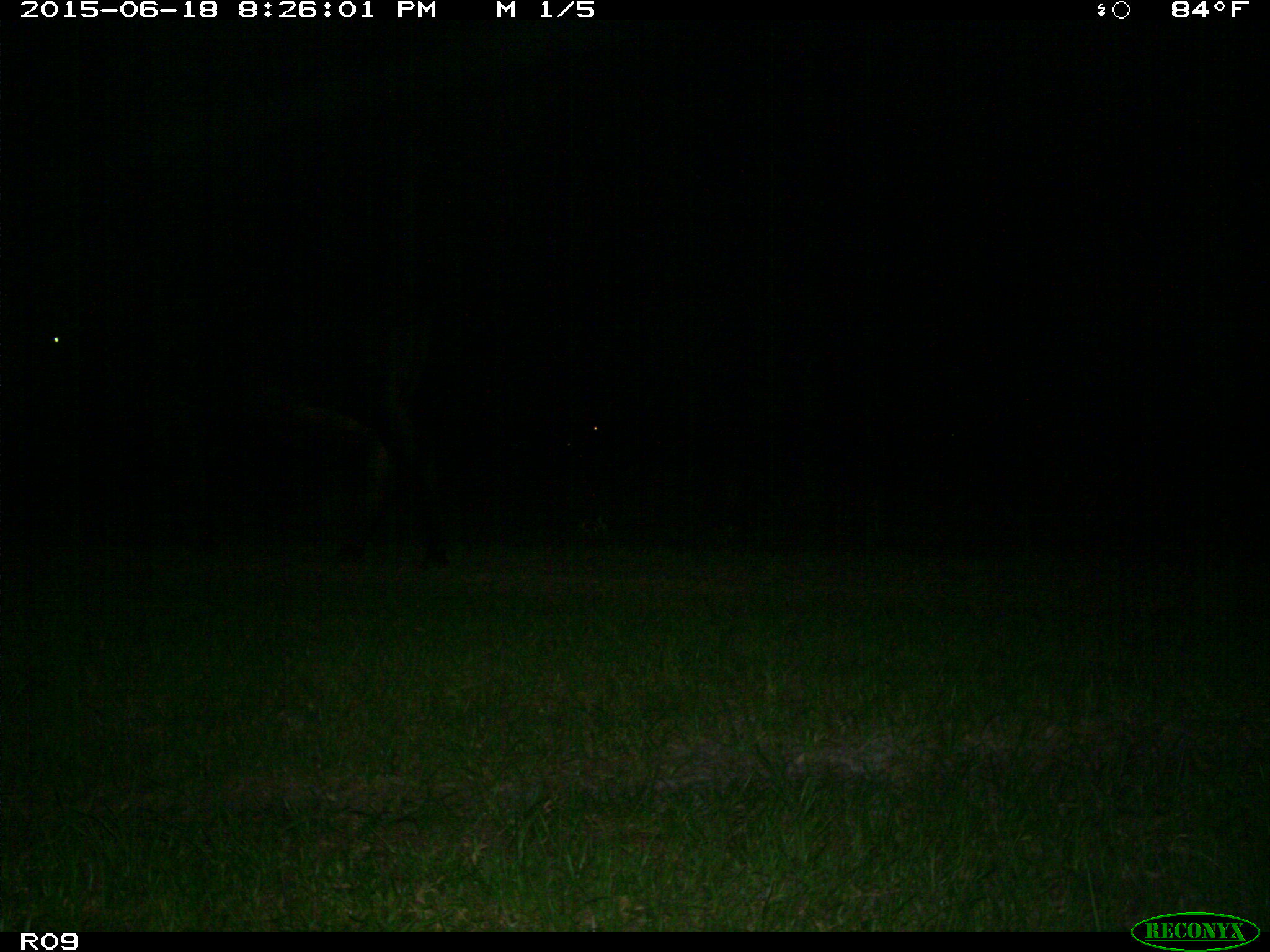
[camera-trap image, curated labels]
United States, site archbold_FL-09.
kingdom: Animalia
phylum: Chordata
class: Mammalia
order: Artiodactyla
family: Bovidae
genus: Bos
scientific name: Bos taurus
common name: domestic cow